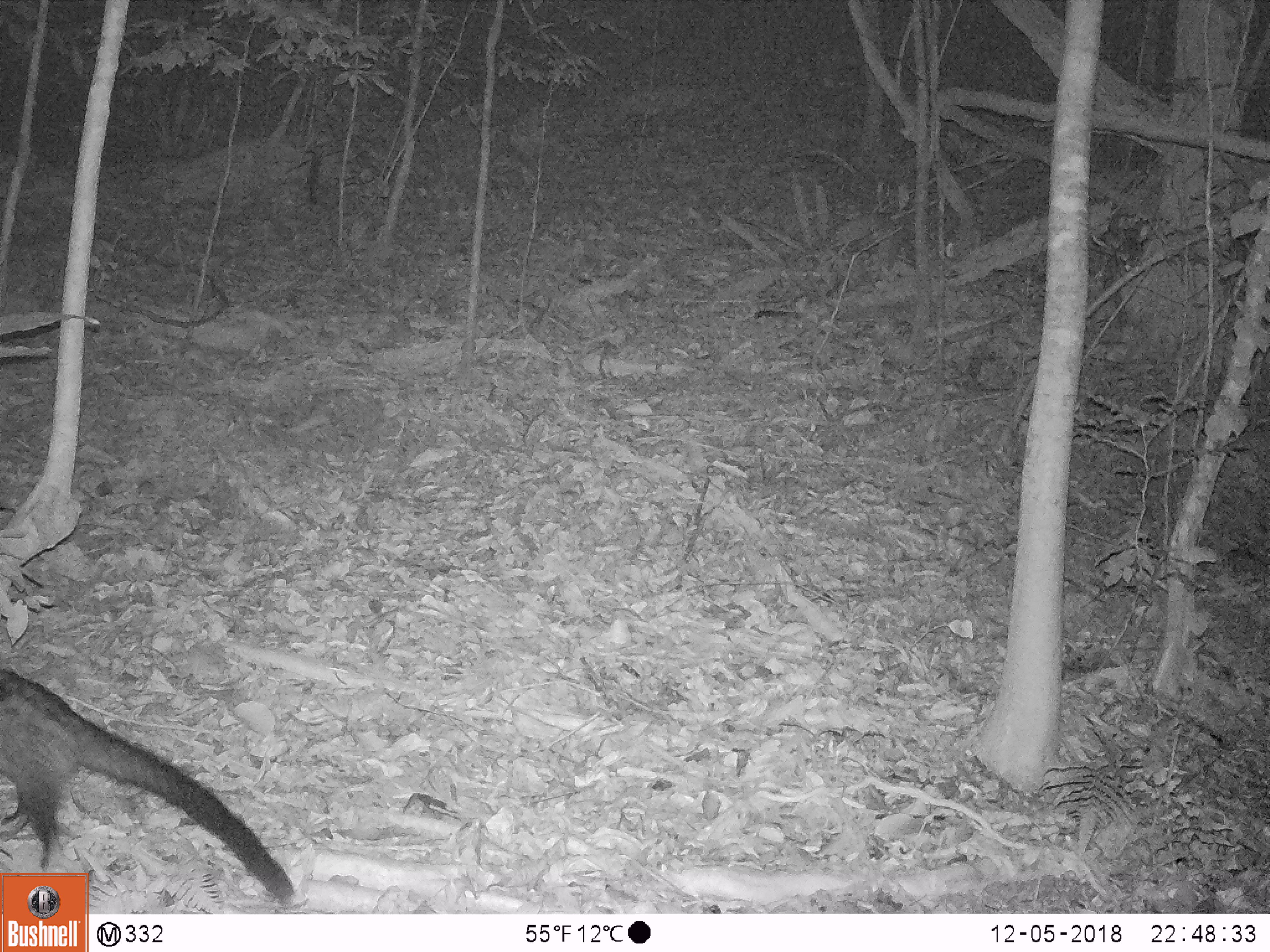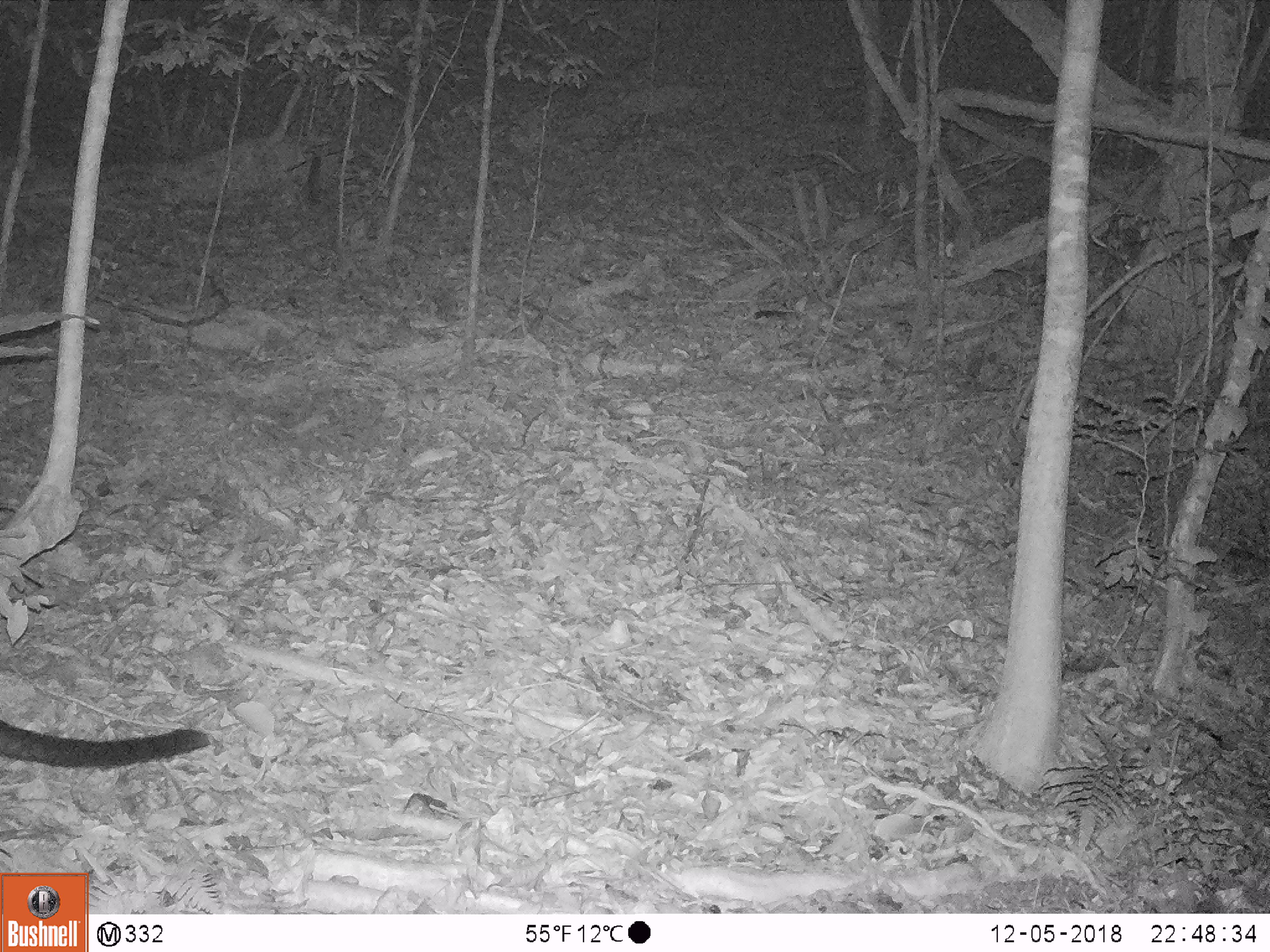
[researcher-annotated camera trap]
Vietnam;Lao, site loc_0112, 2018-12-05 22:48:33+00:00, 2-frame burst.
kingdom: Animalia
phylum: Chordata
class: Mammalia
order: Carnivora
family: Viverridae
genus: Paradoxurus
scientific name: Paradoxurus hermaphroditus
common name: common palm civet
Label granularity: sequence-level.